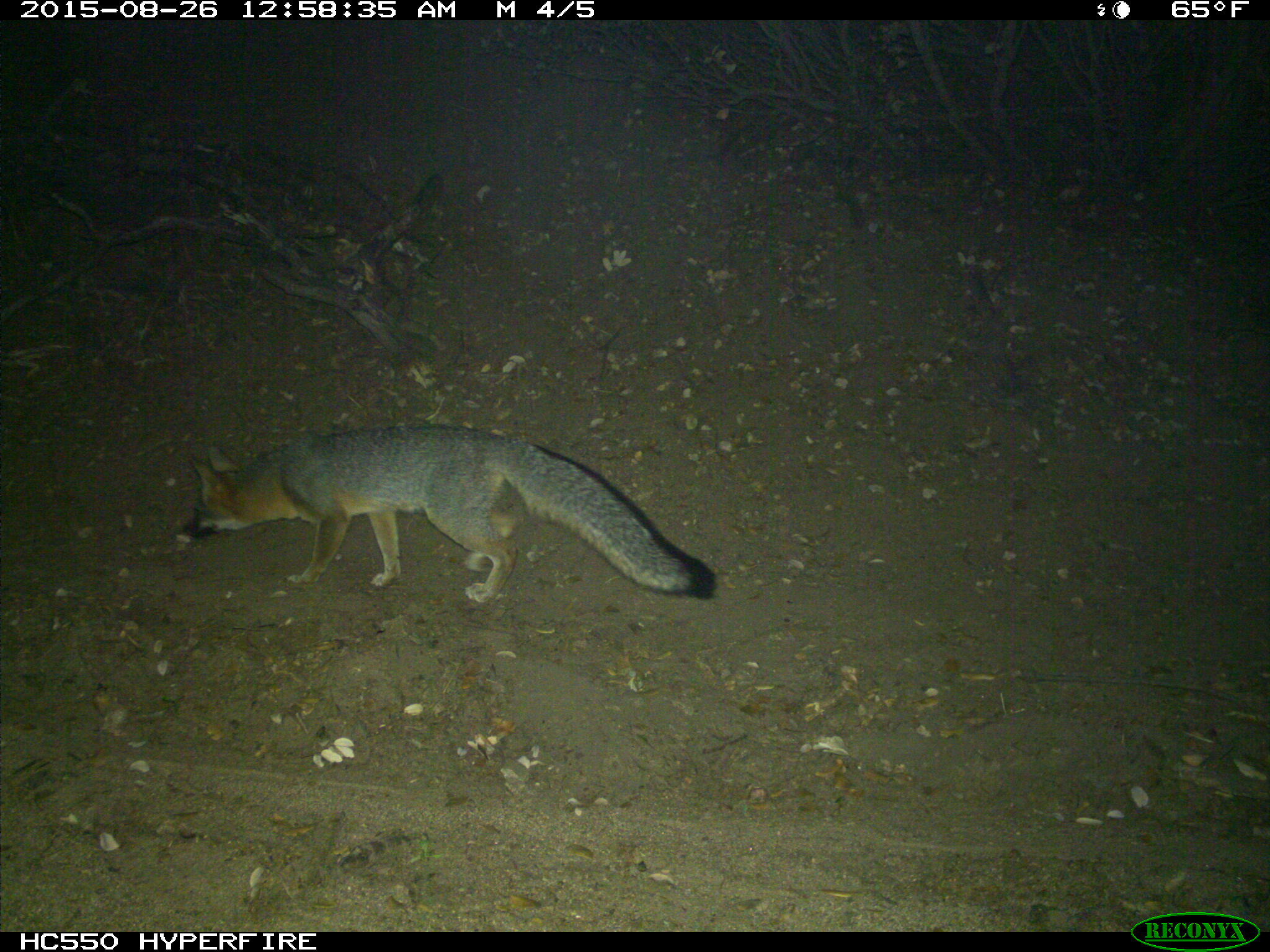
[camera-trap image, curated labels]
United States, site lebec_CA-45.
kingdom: Animalia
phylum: Chordata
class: Mammalia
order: Carnivora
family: Canidae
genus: Urocyon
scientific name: Urocyon cinereoargenteus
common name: gray fox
Urocyon cinereoargenteus (gray fox).